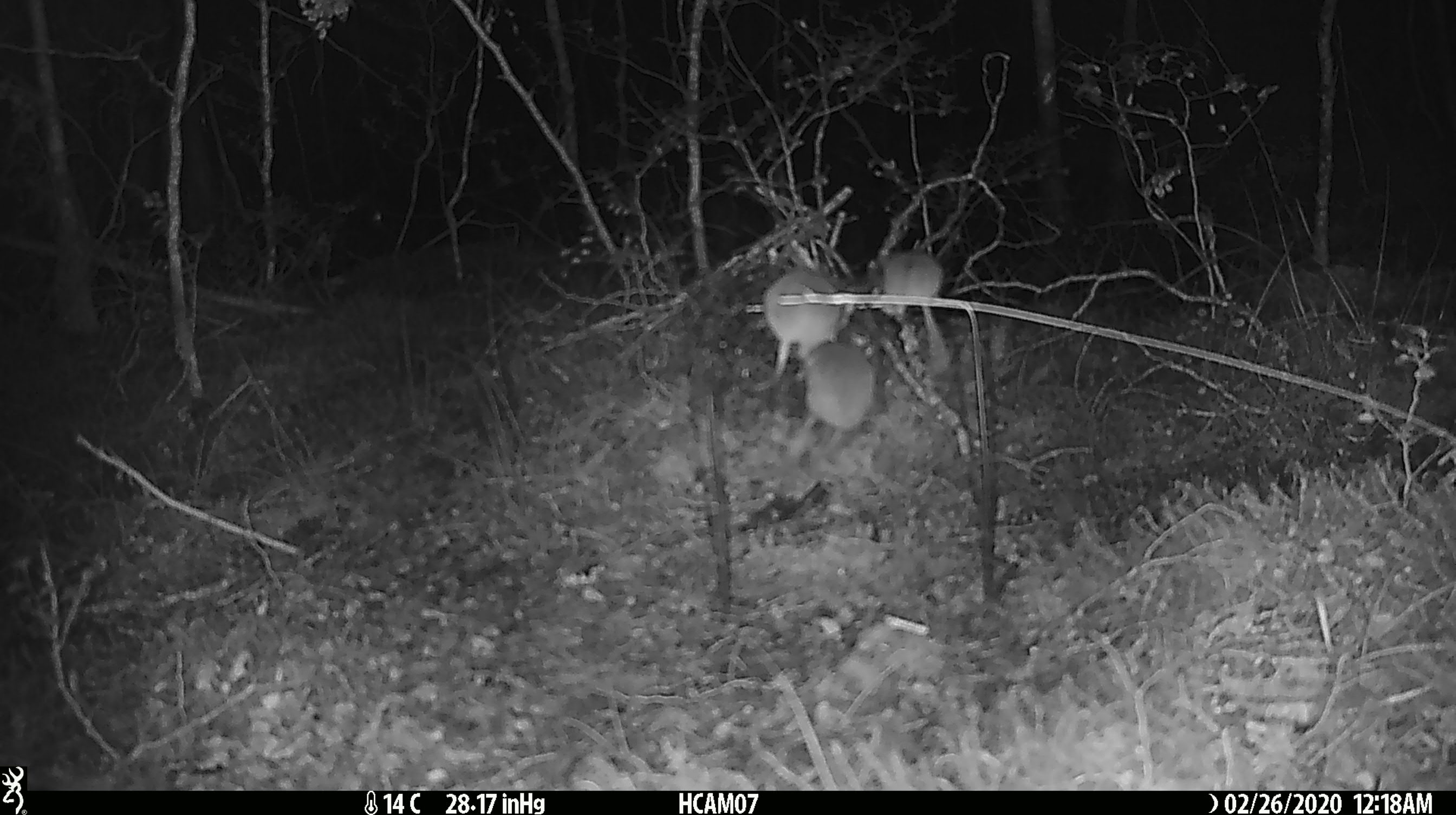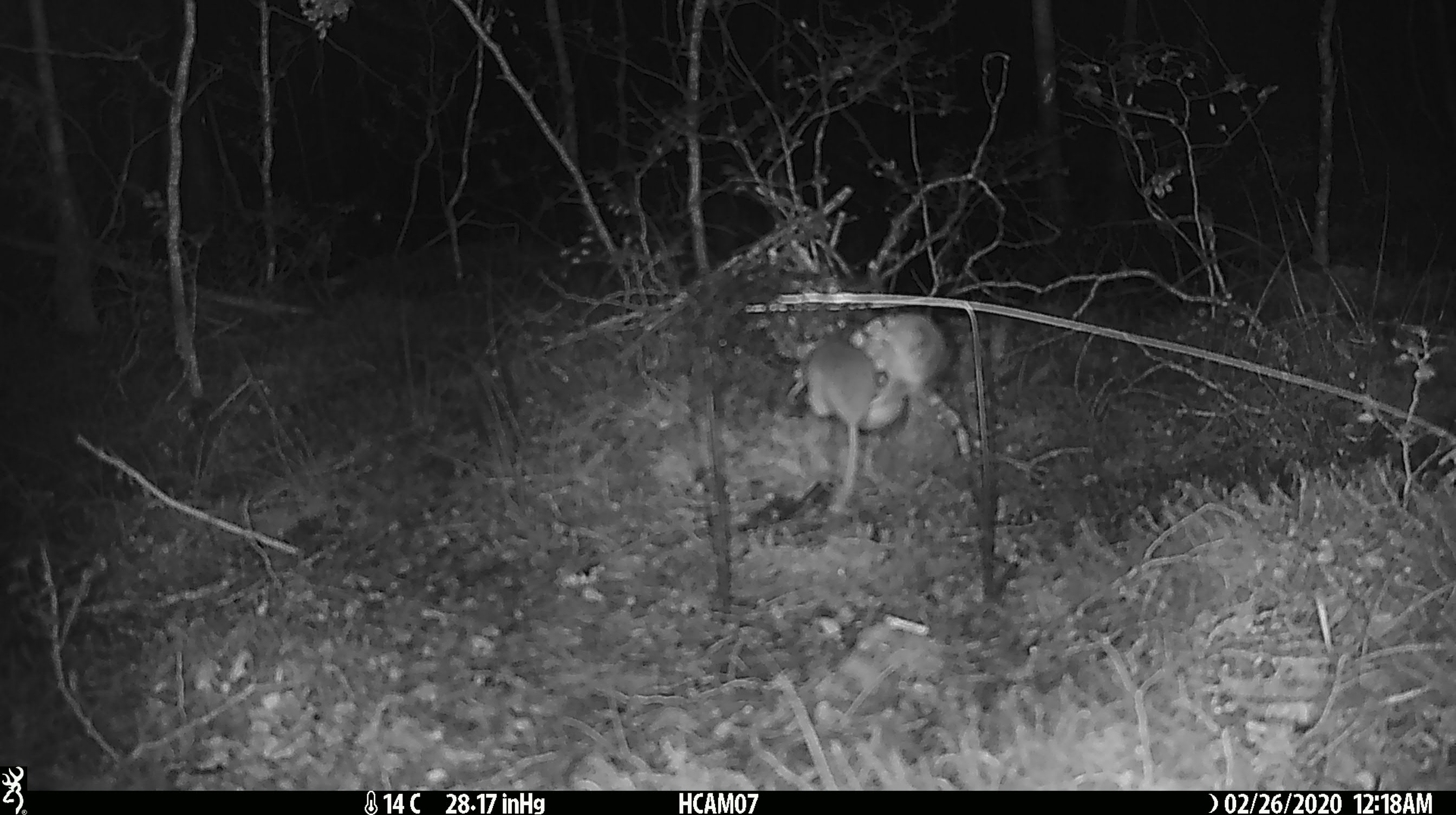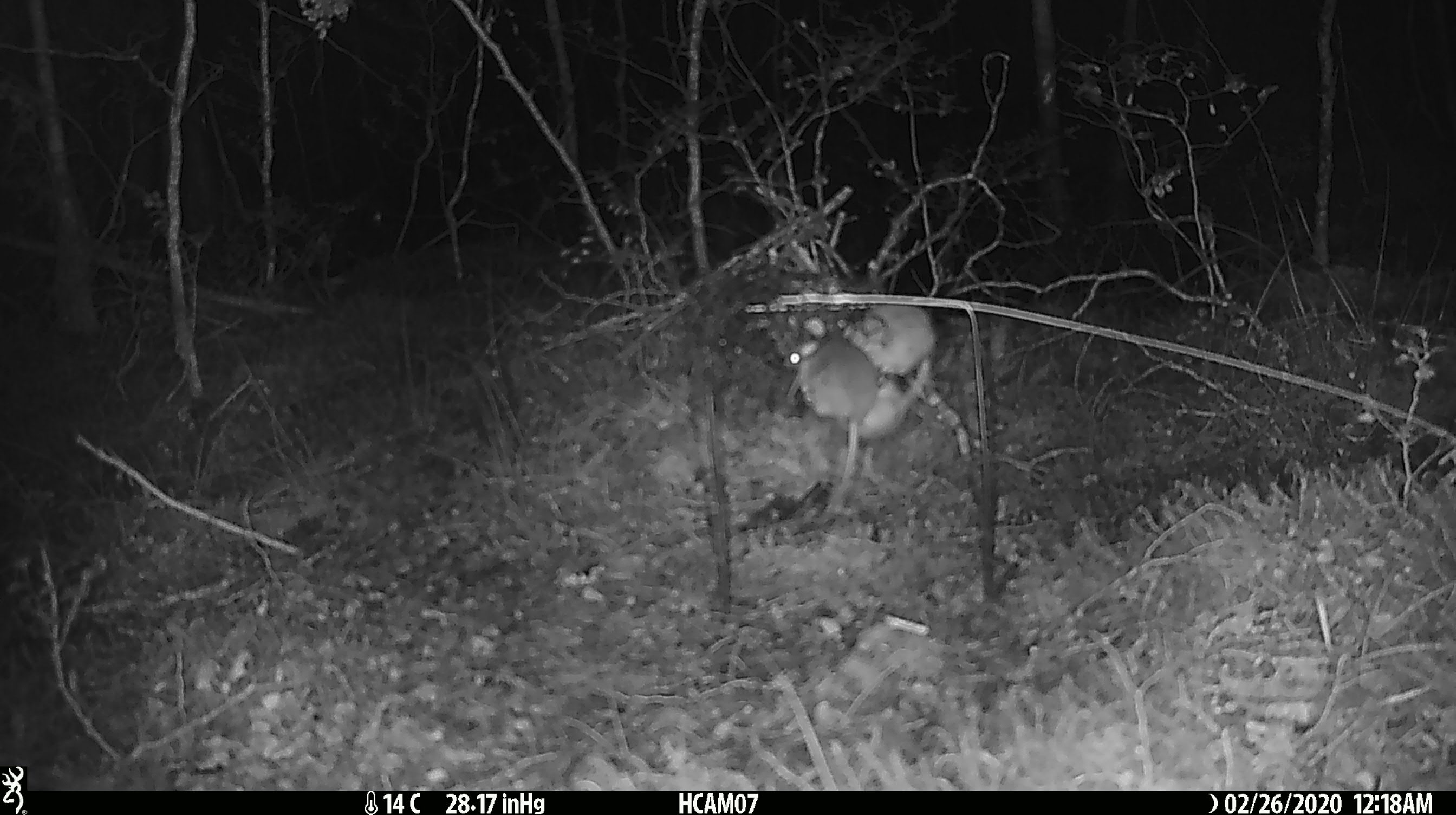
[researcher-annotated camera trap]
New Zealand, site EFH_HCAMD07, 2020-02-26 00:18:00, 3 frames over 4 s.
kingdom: Animalia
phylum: Chordata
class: Mammalia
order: Rodentia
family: Muridae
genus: Mus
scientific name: Mus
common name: mouse